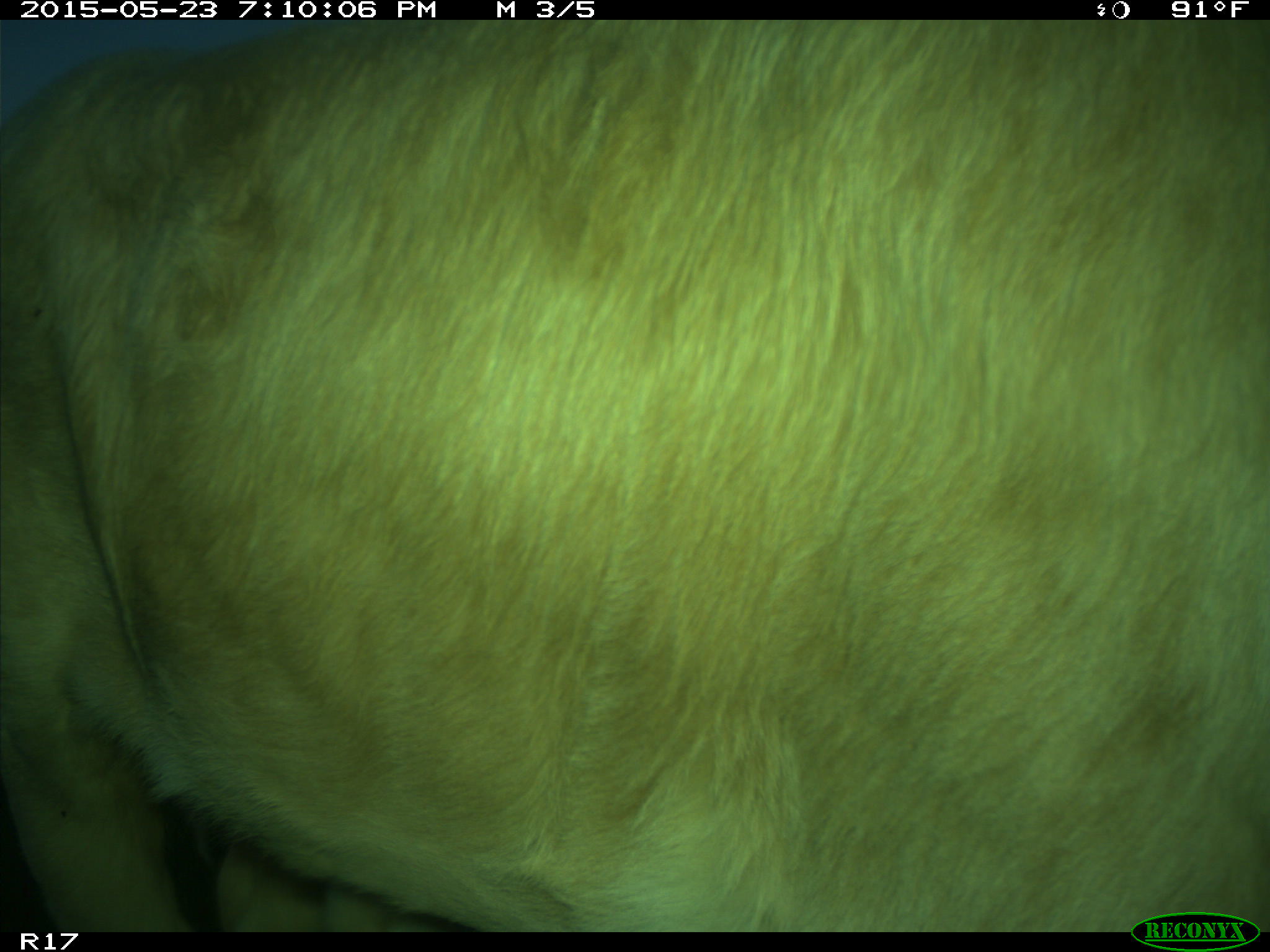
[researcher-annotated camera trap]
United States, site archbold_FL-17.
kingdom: Animalia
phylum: Chordata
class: Mammalia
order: Artiodactyla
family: Bovidae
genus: Bos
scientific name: Bos taurus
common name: domestic cow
Bos taurus (domestic cow).